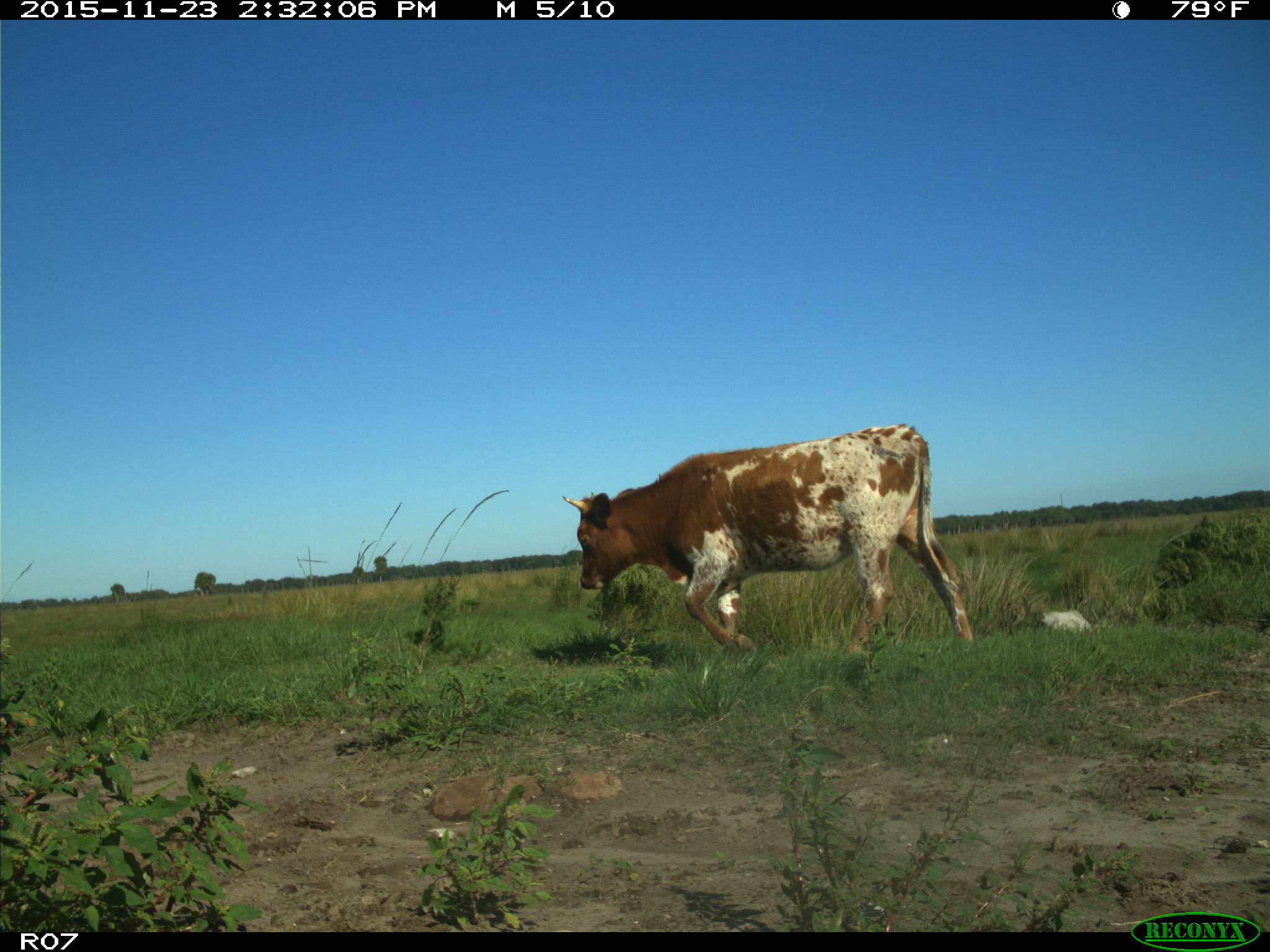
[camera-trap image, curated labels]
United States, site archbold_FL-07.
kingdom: Animalia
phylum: Chordata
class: Mammalia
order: Artiodactyla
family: Bovidae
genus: Bos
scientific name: Bos taurus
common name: domestic cow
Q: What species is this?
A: Bos taurus (domestic cow).